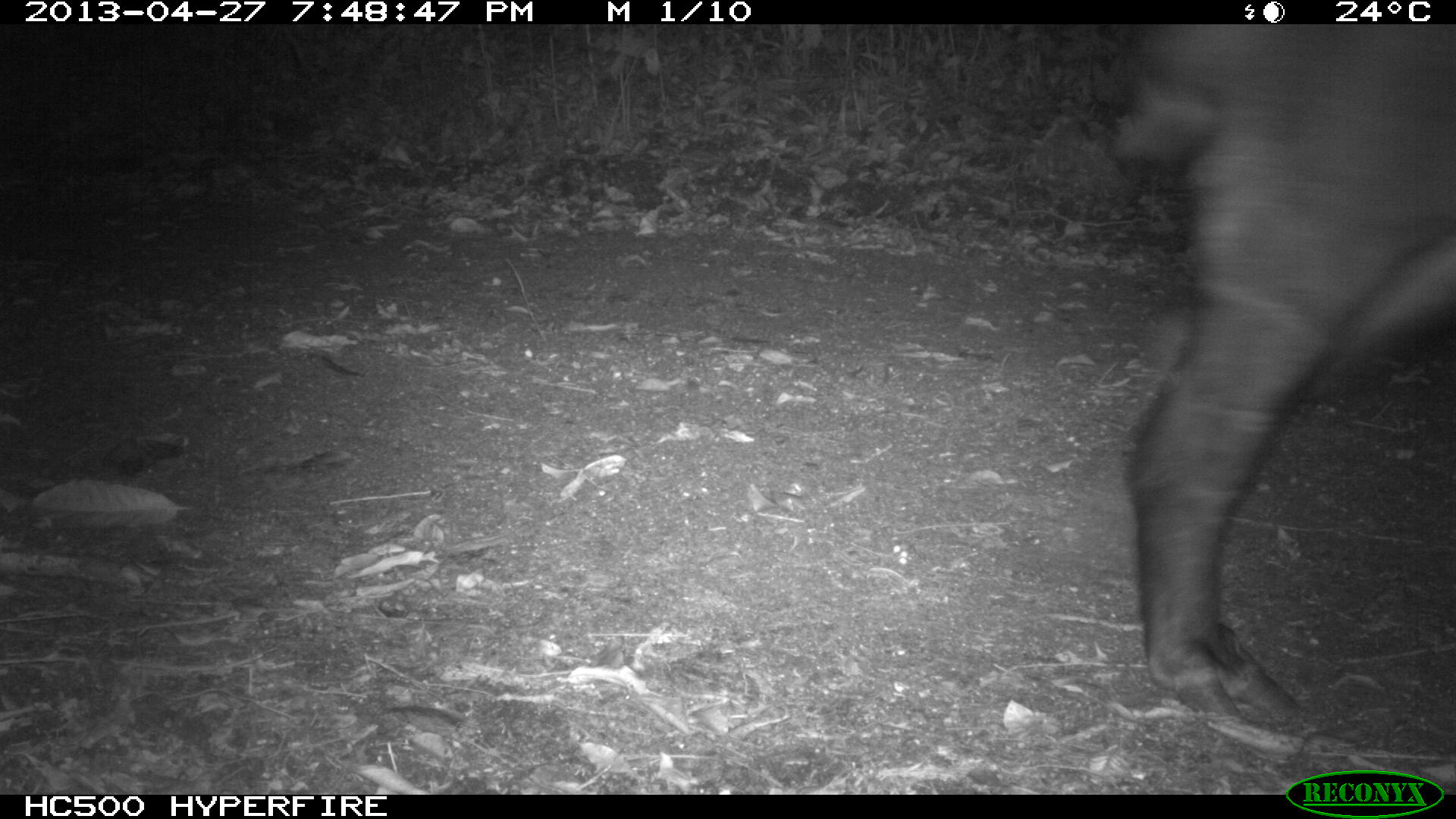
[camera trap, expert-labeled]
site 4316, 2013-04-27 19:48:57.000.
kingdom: Animalia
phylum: Chordata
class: Mammalia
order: Perissodactyla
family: Tapiridae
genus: Tapirus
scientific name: Tapirus bairdii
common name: baird's tapir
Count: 1.